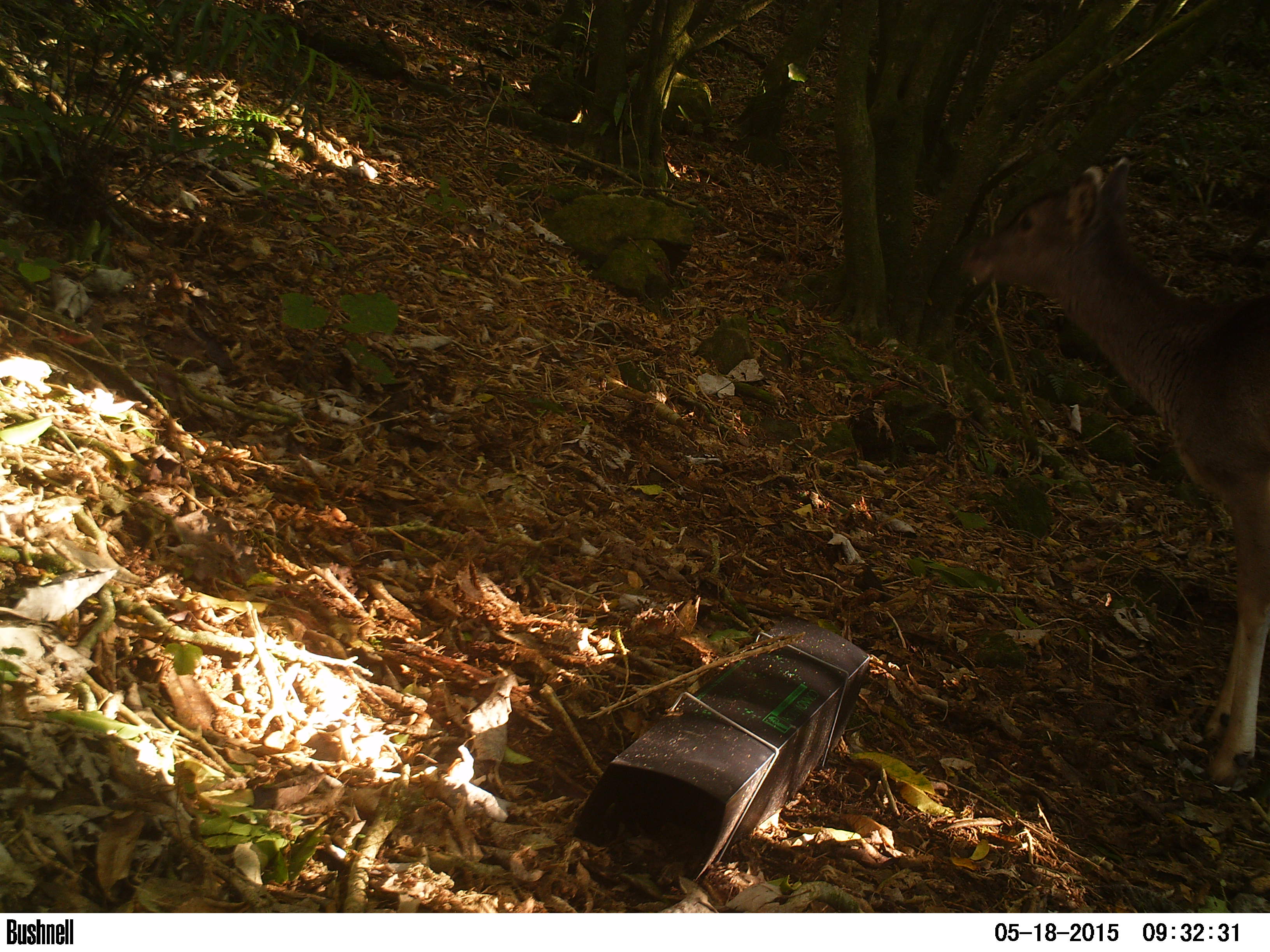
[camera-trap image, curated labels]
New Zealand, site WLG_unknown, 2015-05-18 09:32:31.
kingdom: Animalia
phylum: Chordata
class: Mammalia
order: Artiodactyla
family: Cervidae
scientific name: Cervidae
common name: deer